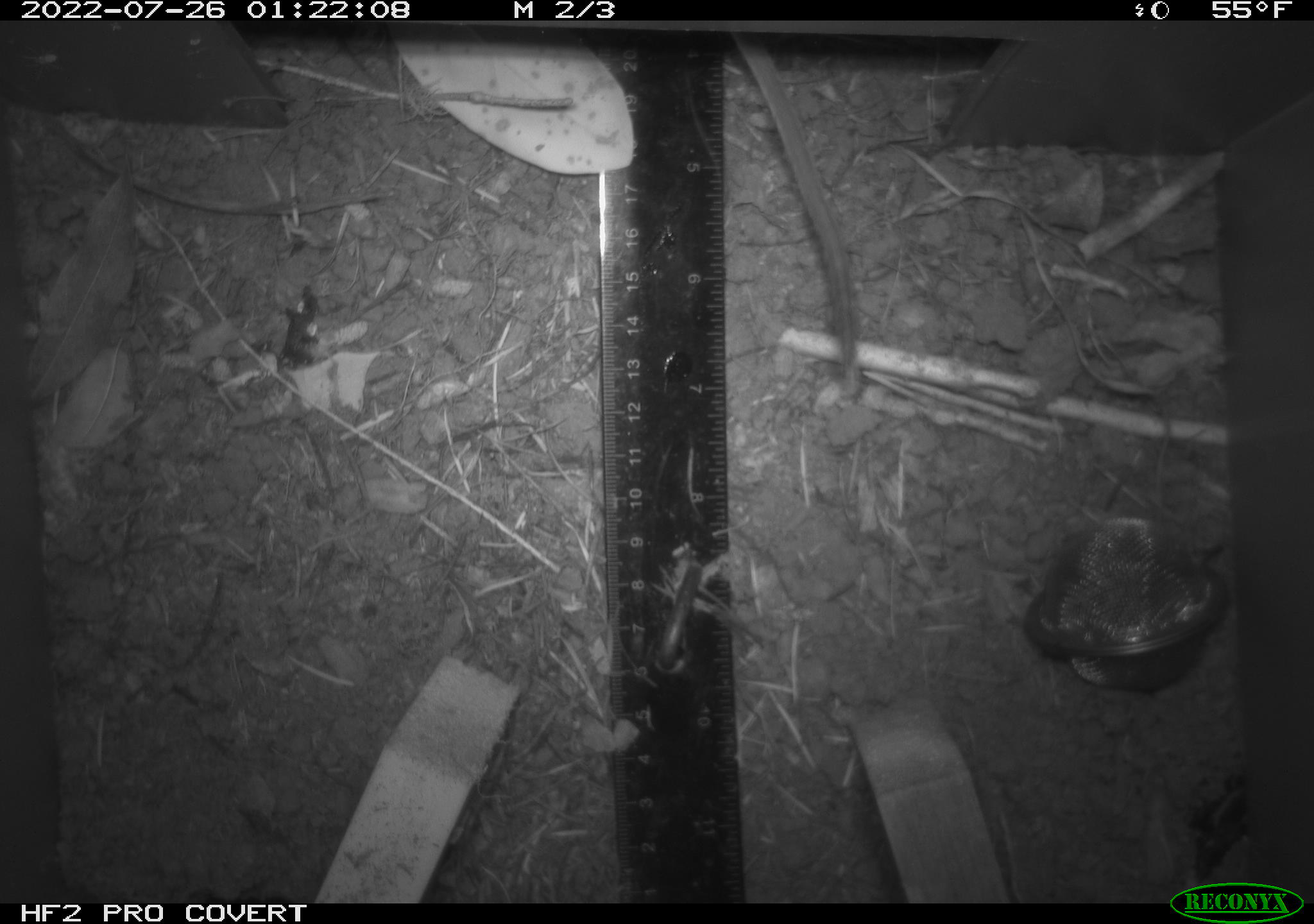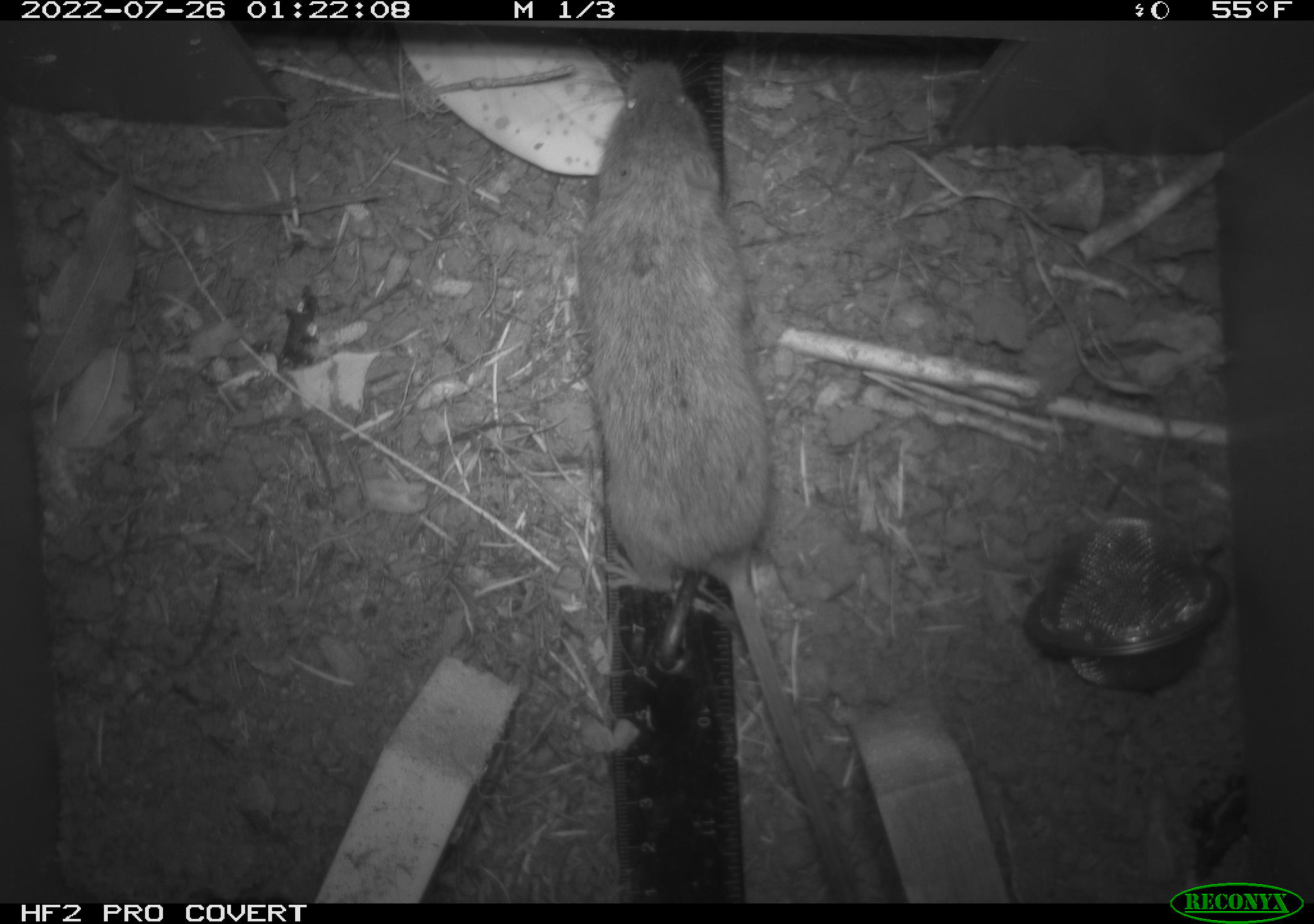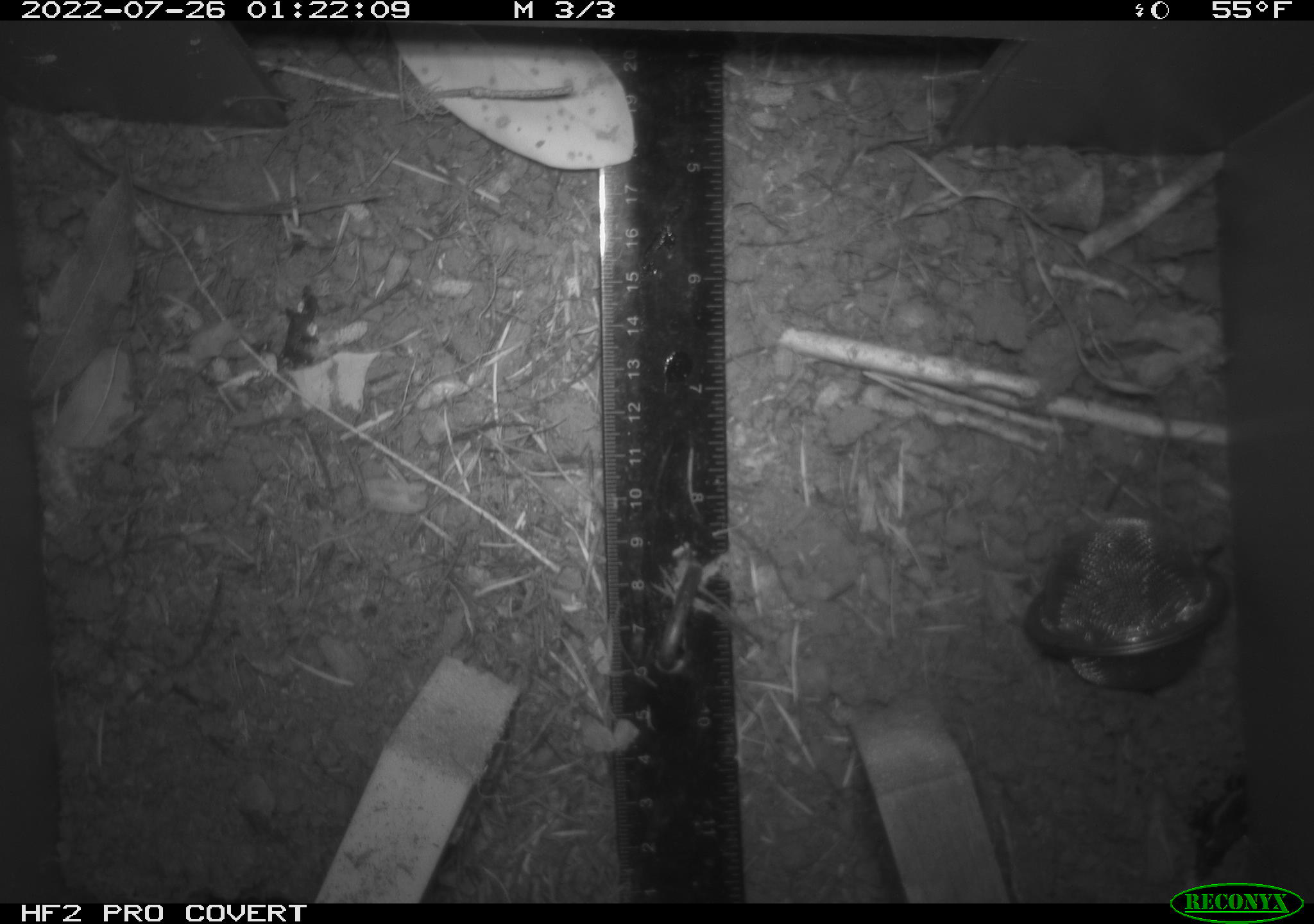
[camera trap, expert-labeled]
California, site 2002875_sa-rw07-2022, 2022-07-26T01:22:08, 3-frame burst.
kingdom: Animalia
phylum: Chordata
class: Mammalia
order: Rodentia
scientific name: Rodentia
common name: mouse species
Mouse species (Rodentia).